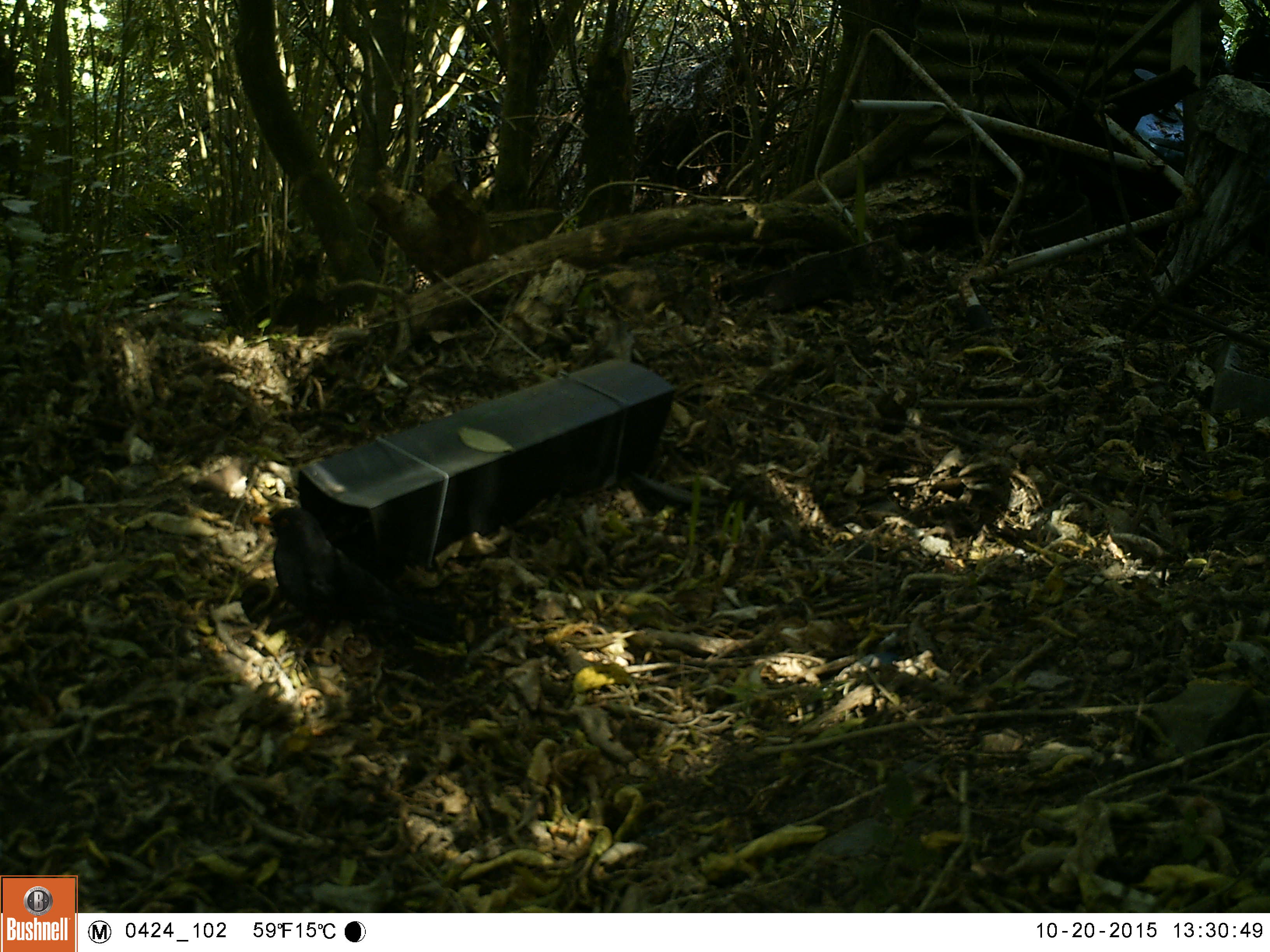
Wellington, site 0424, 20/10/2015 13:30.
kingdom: Animalia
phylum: Chordata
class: Aves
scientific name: Aves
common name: bird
Bird (Aves).